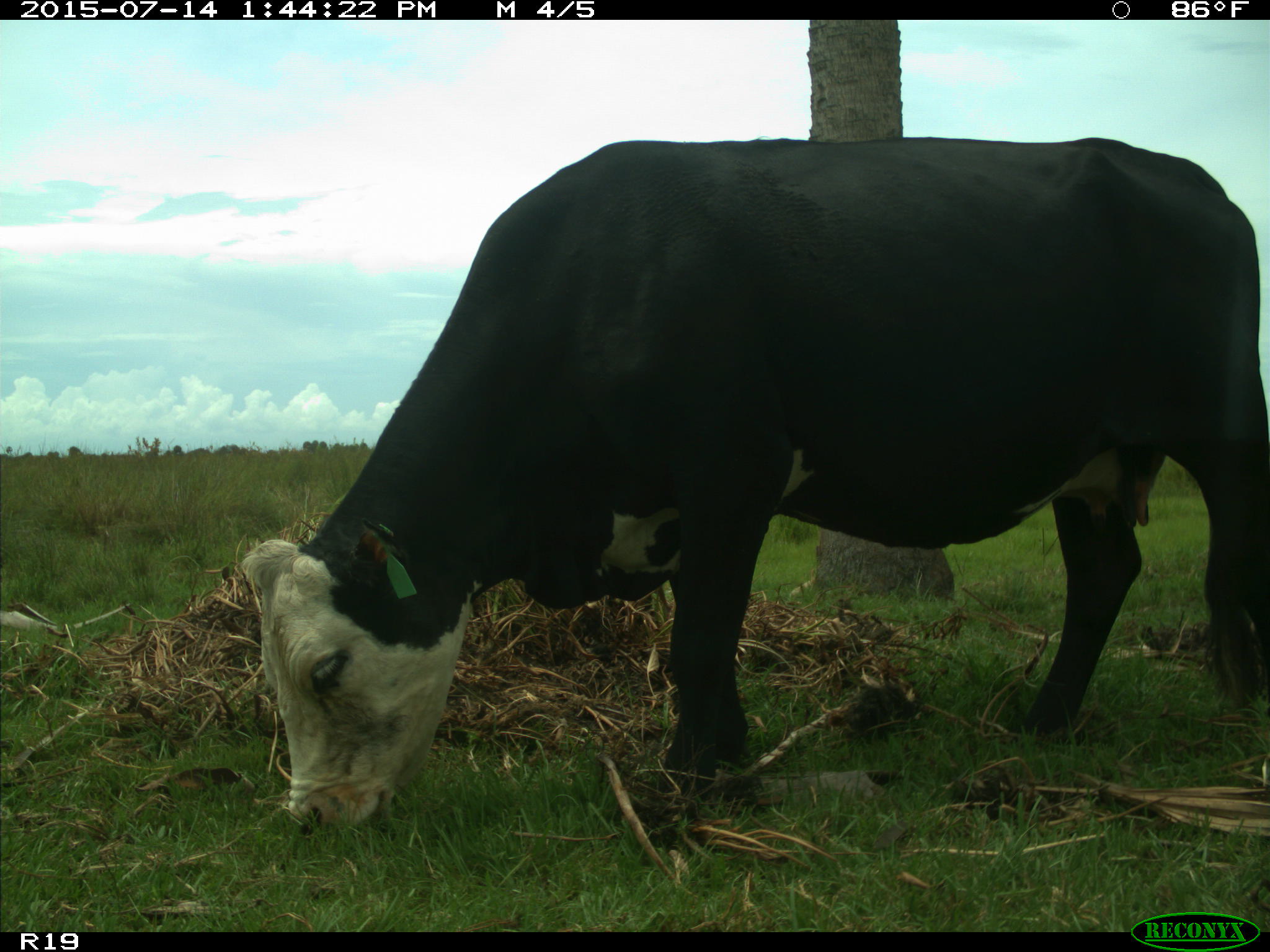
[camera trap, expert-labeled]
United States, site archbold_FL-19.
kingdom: Animalia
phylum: Chordata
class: Mammalia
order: Artiodactyla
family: Bovidae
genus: Bos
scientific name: Bos taurus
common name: domestic cow